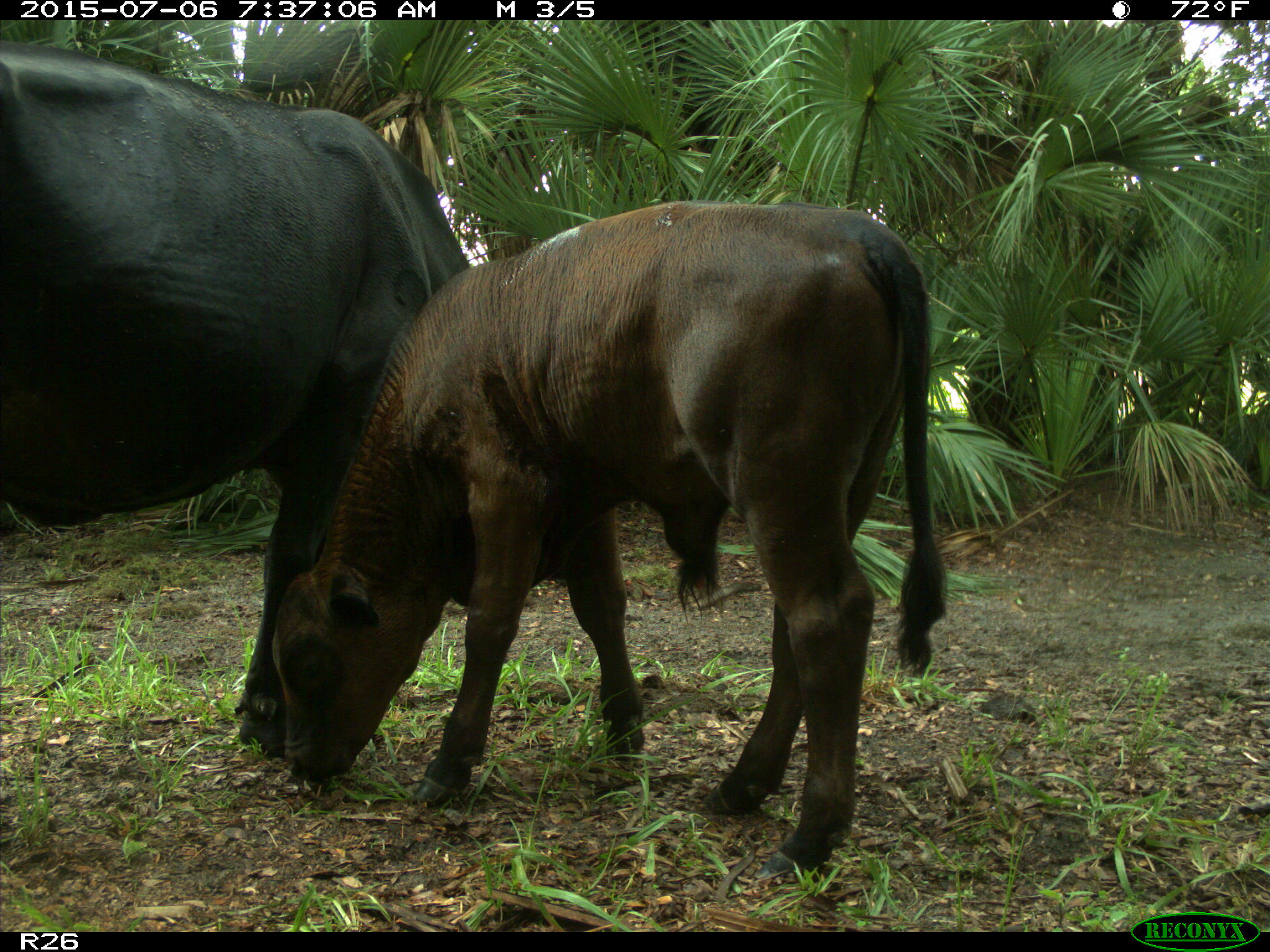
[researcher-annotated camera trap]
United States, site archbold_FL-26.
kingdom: Animalia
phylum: Chordata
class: Mammalia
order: Artiodactyla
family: Bovidae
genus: Bos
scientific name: Bos taurus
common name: domestic cow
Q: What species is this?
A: Bos taurus (domestic cow).